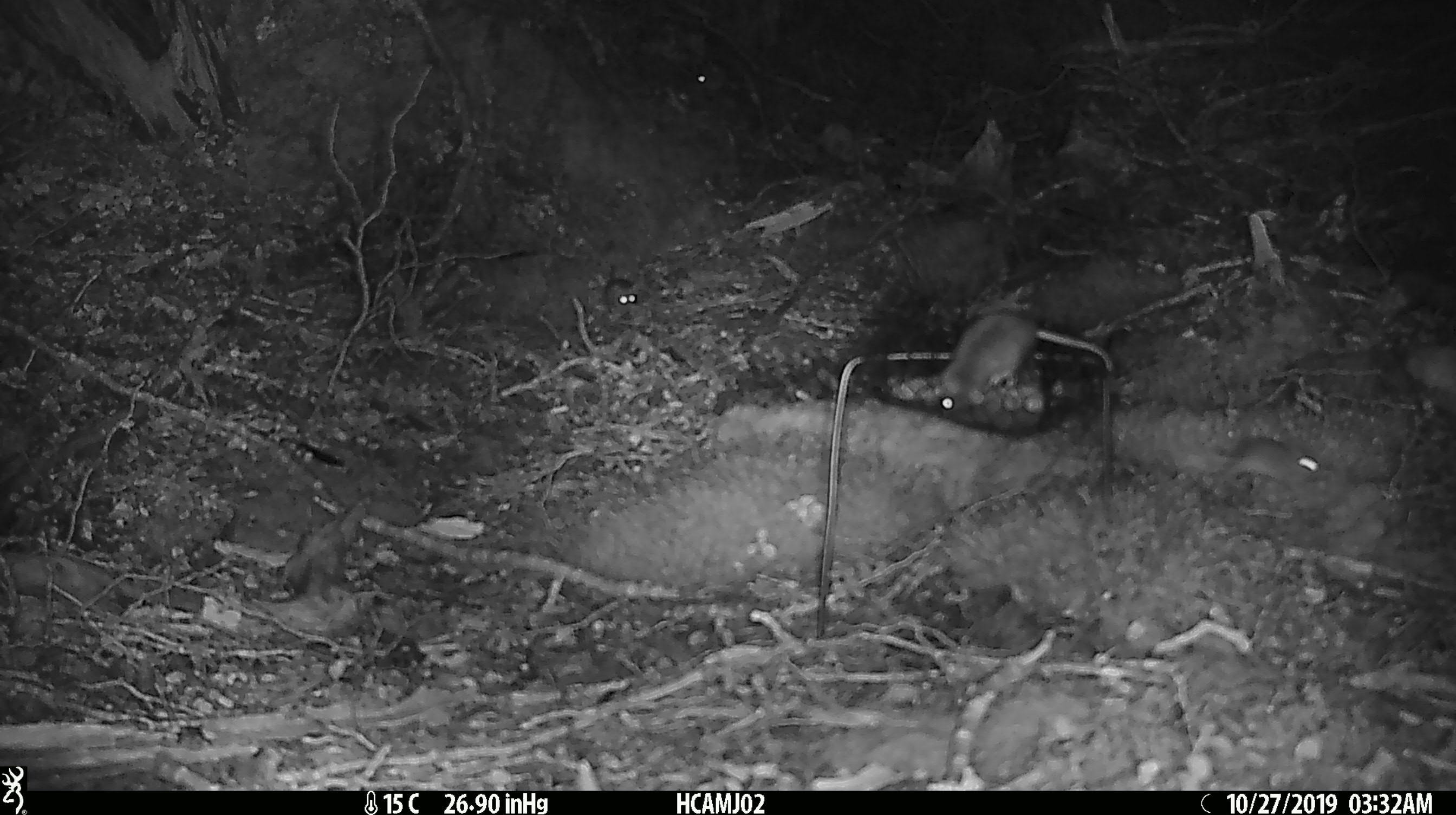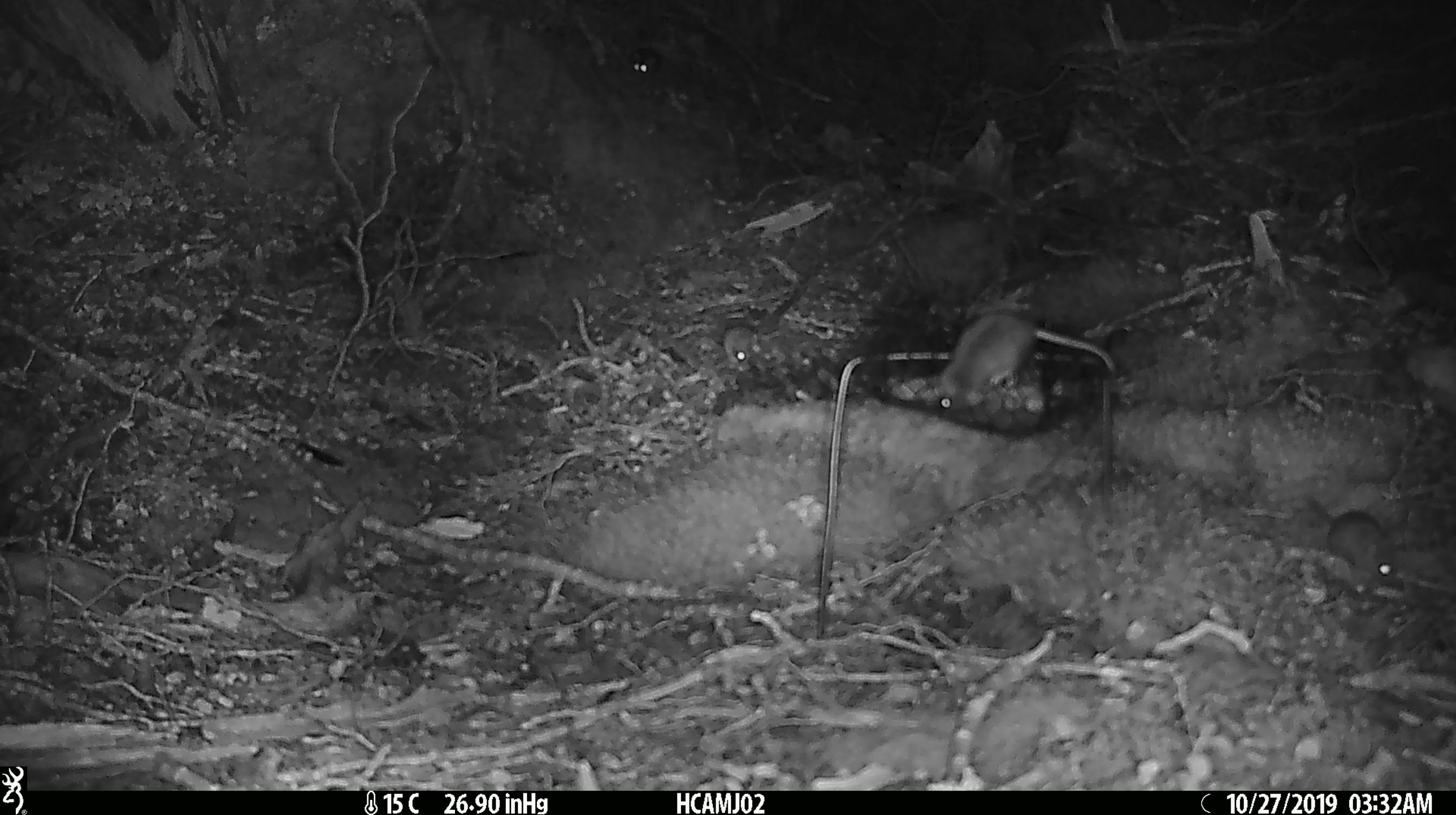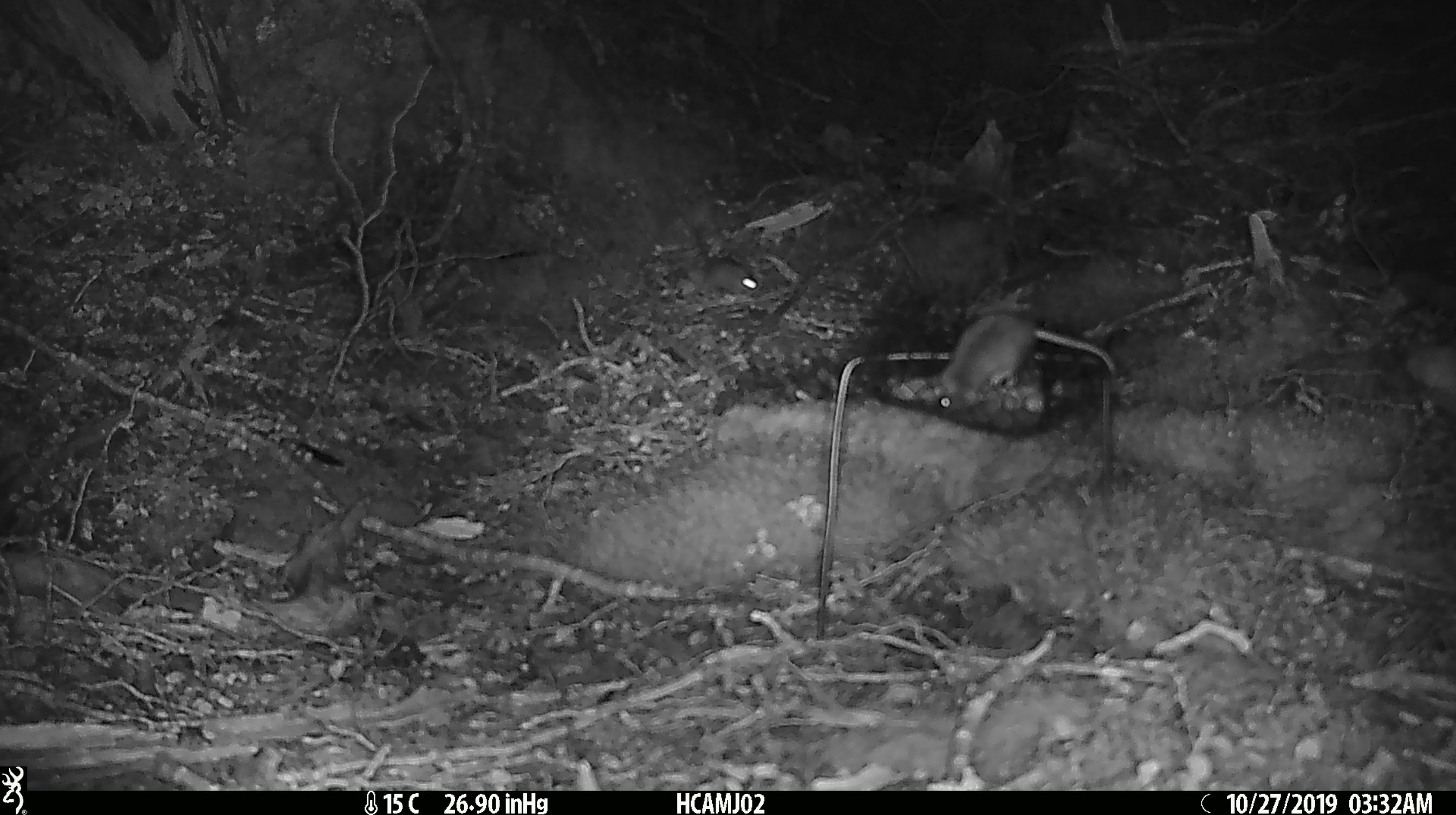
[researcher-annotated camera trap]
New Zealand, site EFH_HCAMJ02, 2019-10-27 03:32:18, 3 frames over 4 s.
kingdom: Animalia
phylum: Chordata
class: Mammalia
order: Rodentia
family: Muridae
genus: Mus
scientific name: Mus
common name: mouse